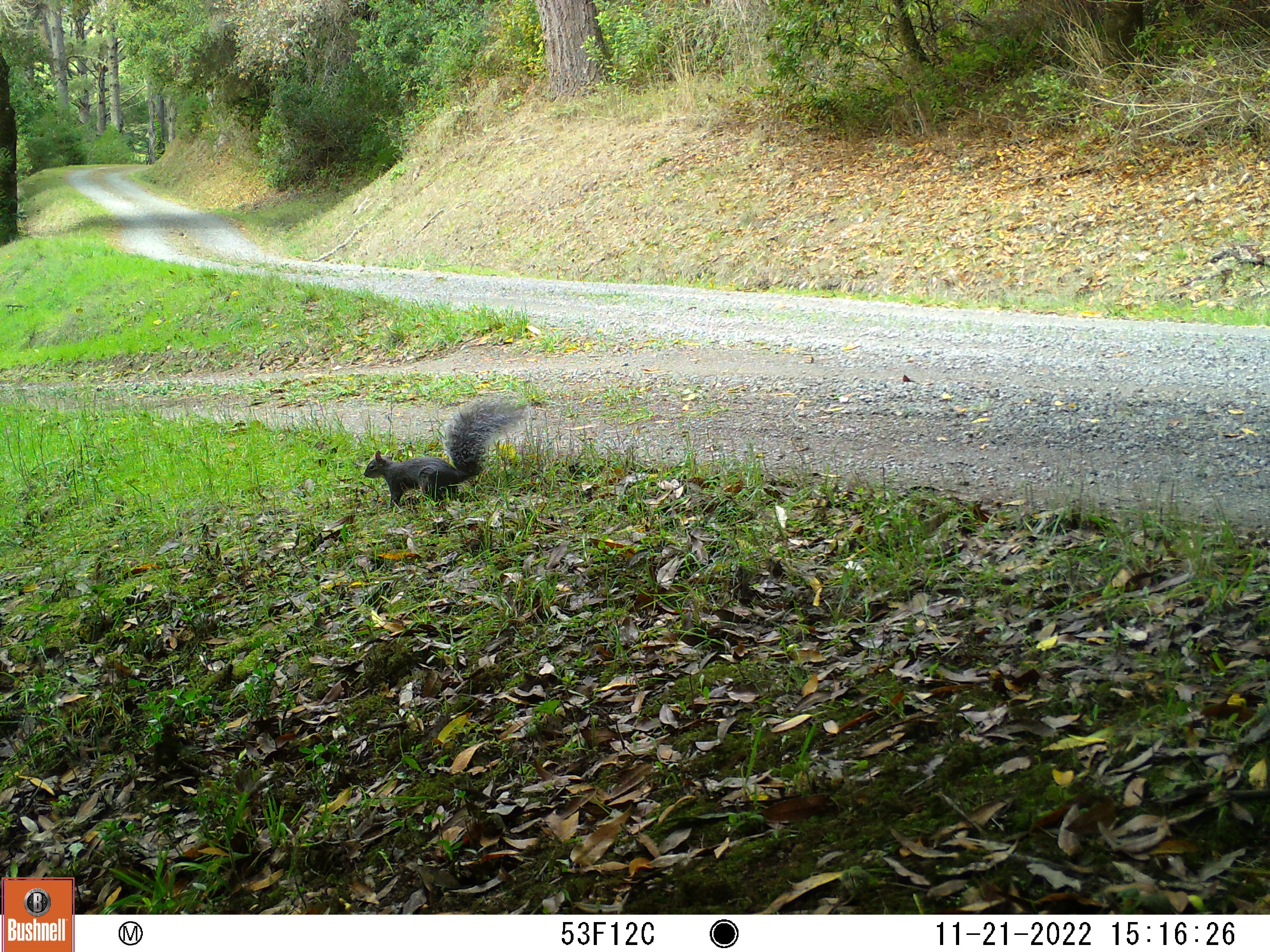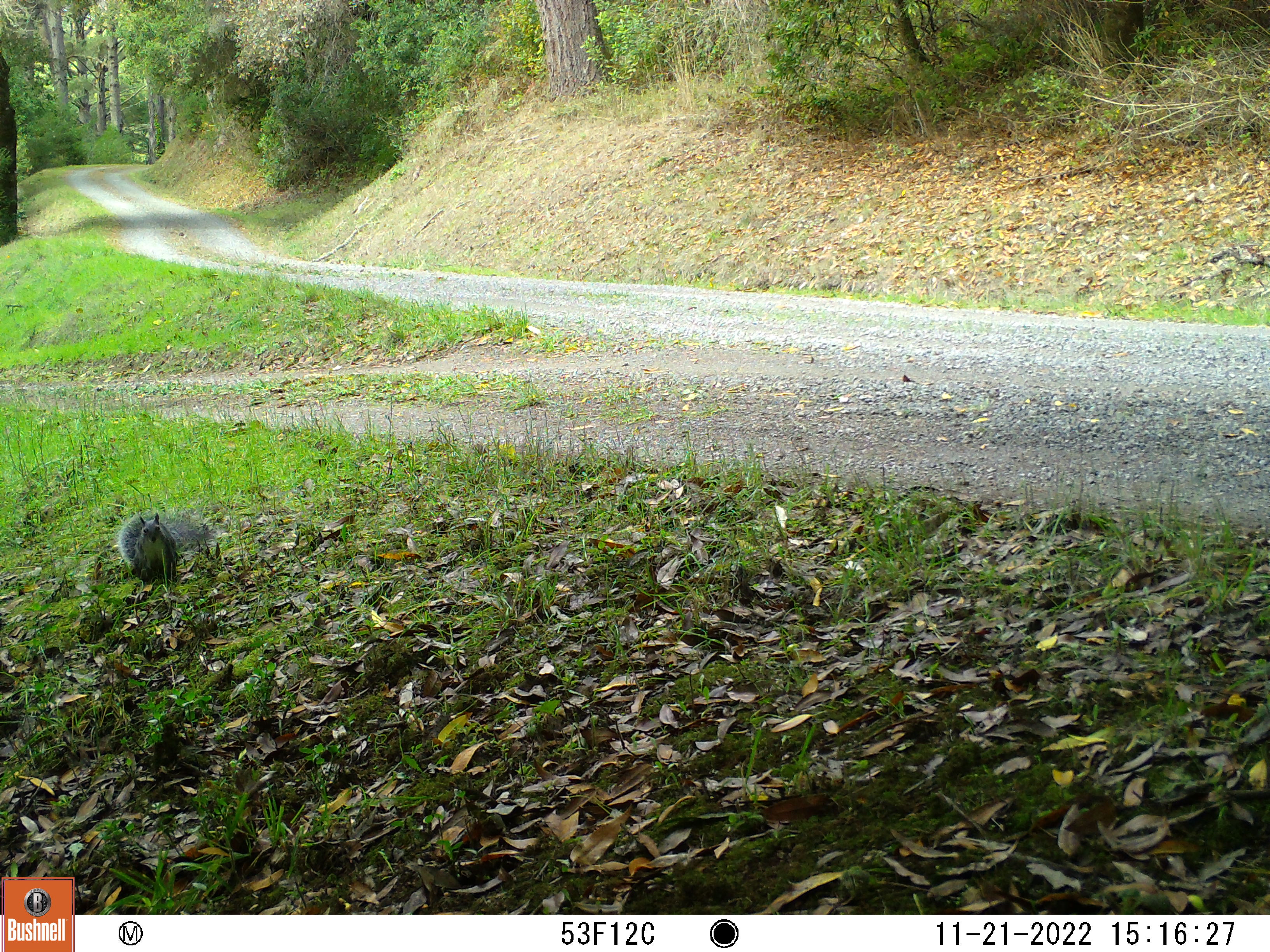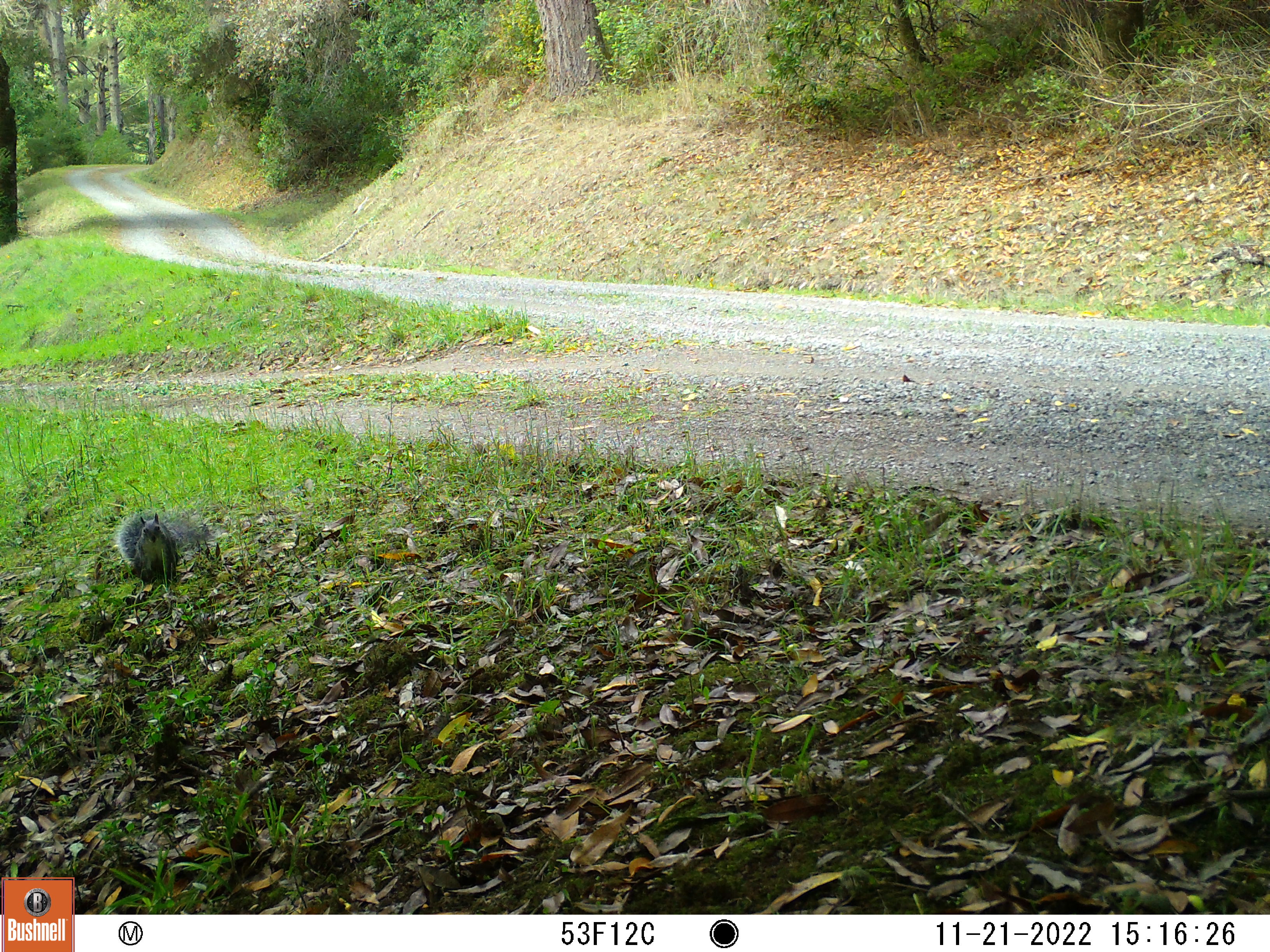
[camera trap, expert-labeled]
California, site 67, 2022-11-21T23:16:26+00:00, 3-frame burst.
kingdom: Animalia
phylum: Chordata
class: Mammalia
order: Rodentia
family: Sciuridae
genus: Sciurus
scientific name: Sciurus griseus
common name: western gray squirrel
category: western grey squirrel